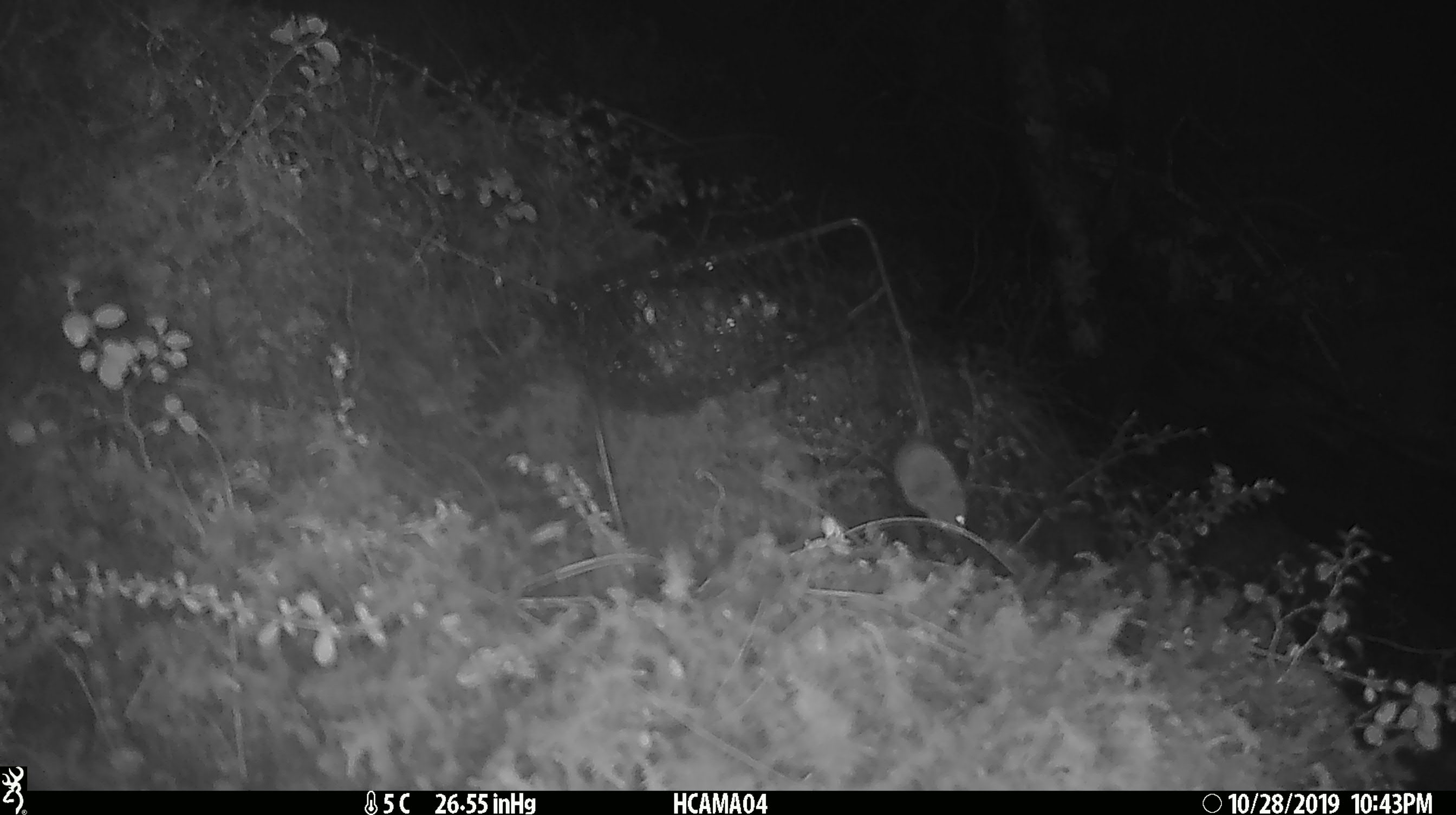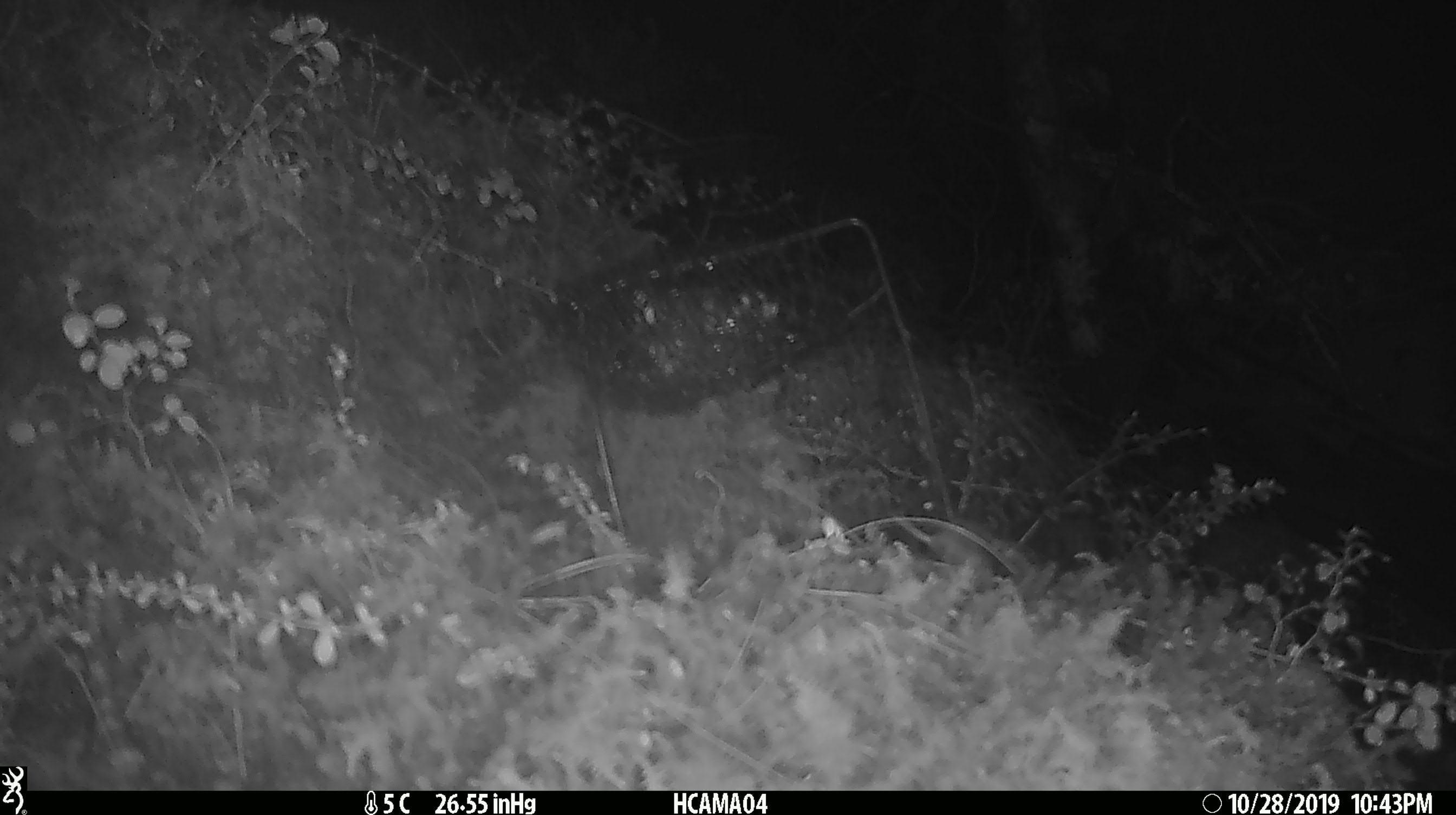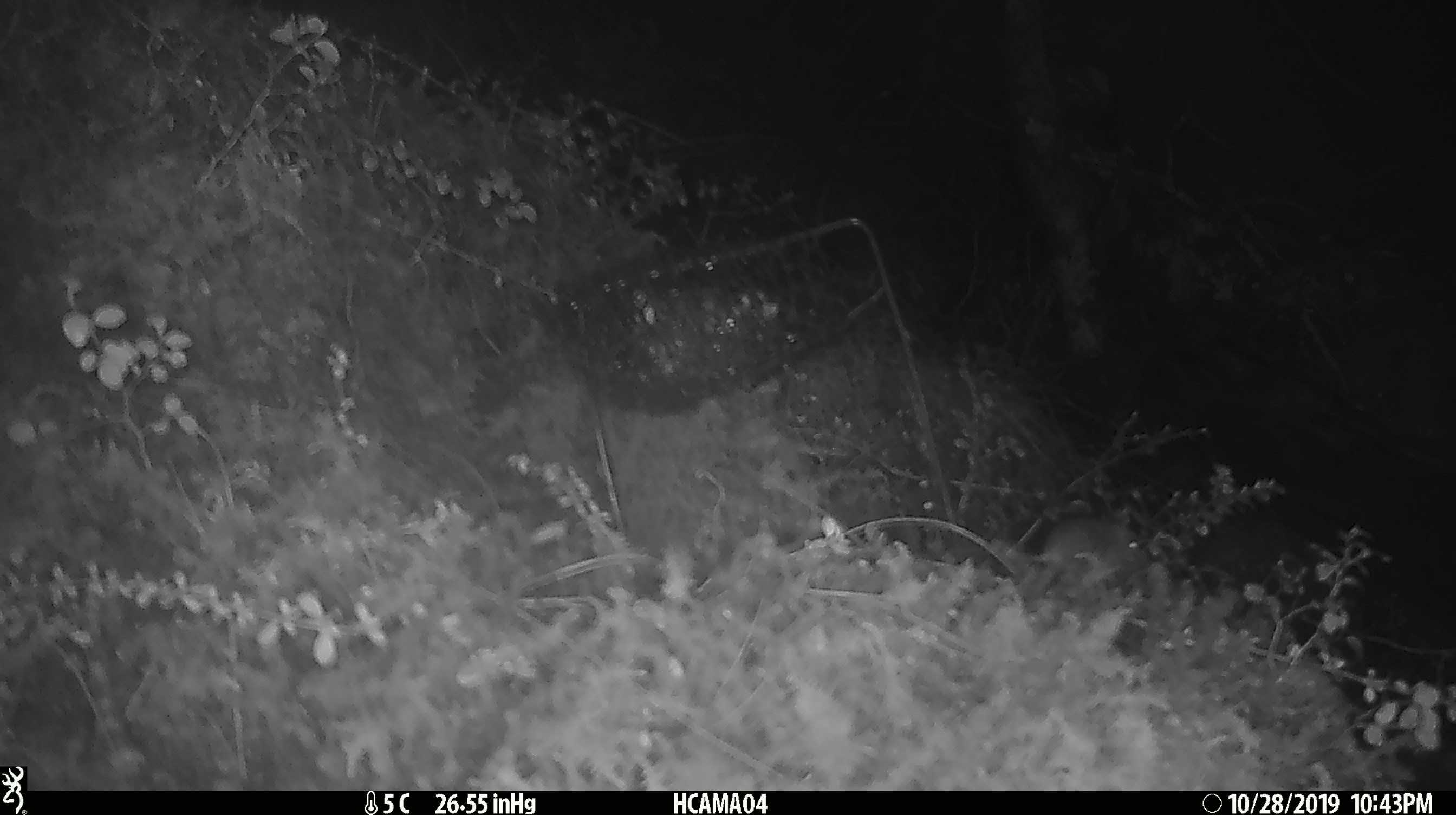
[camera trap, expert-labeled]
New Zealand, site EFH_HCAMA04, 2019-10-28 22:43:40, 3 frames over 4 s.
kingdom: Animalia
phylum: Chordata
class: Mammalia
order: Rodentia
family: Muridae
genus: Mus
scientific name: Mus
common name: mouse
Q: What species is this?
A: Mouse (Mus).